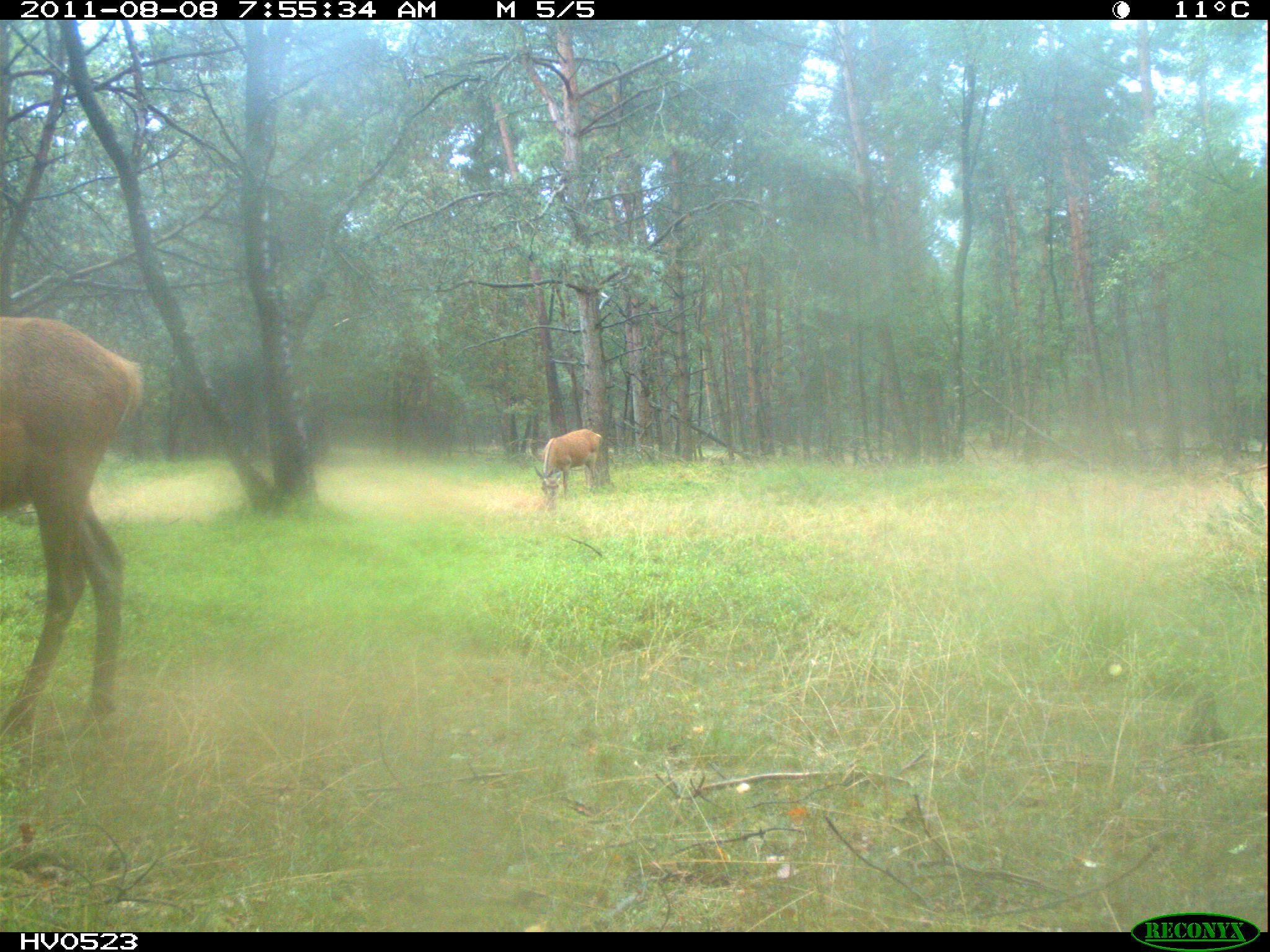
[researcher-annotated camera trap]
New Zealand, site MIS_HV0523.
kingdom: Animalia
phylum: Chordata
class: Mammalia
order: Artiodactyla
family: Cervidae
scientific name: Cervidae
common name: deer